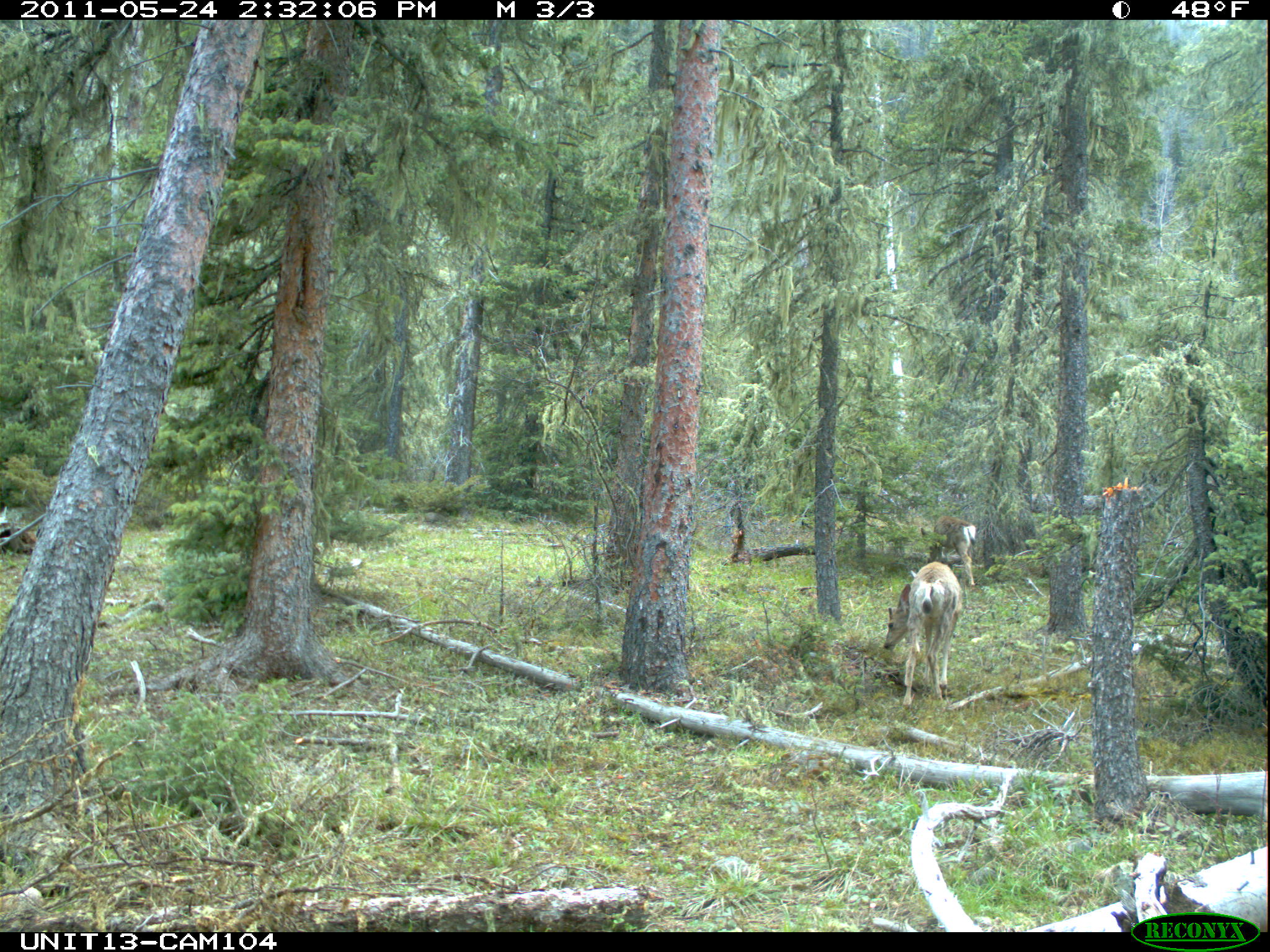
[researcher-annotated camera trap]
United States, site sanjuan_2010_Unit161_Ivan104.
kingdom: Animalia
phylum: Chordata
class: Mammalia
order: Artiodactyla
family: Cervidae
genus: Odocoileus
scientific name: Odocoileus hemionus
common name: mule deer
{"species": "Odocoileus hemionus (mule deer)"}